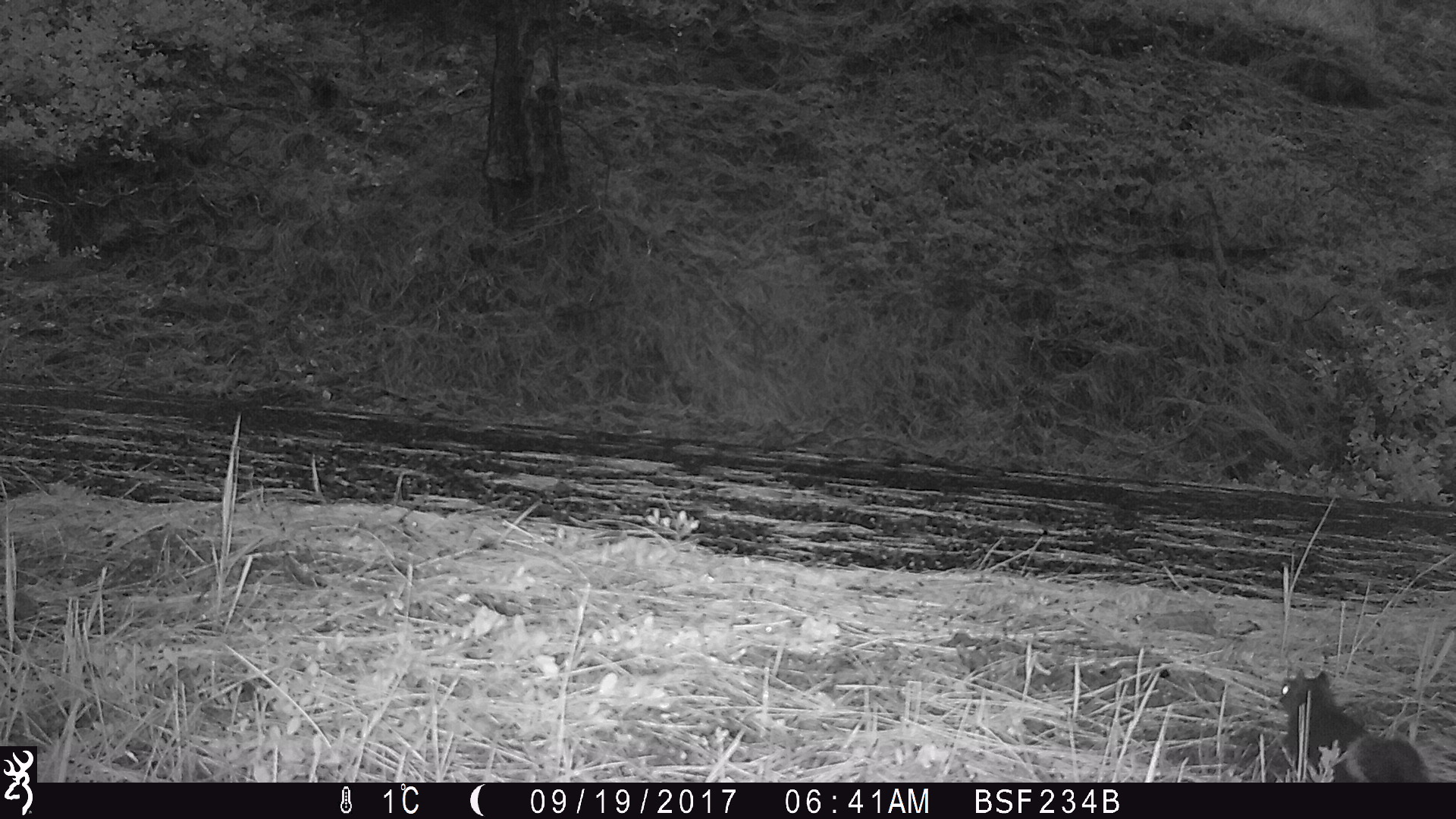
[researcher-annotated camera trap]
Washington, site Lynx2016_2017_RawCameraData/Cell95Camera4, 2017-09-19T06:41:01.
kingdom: Animalia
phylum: Chordata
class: Mammalia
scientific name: Mammalia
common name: small mammal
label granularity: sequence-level